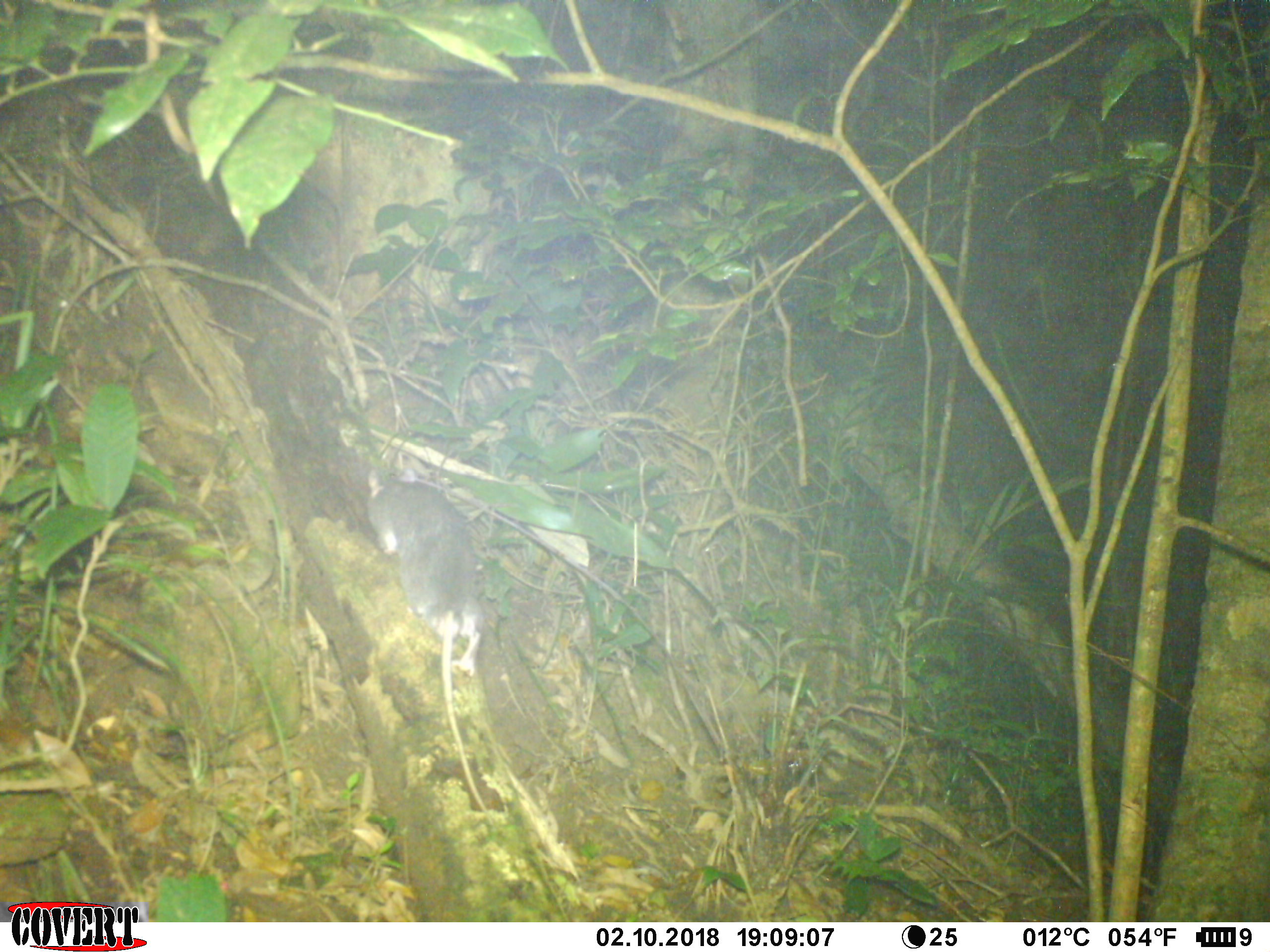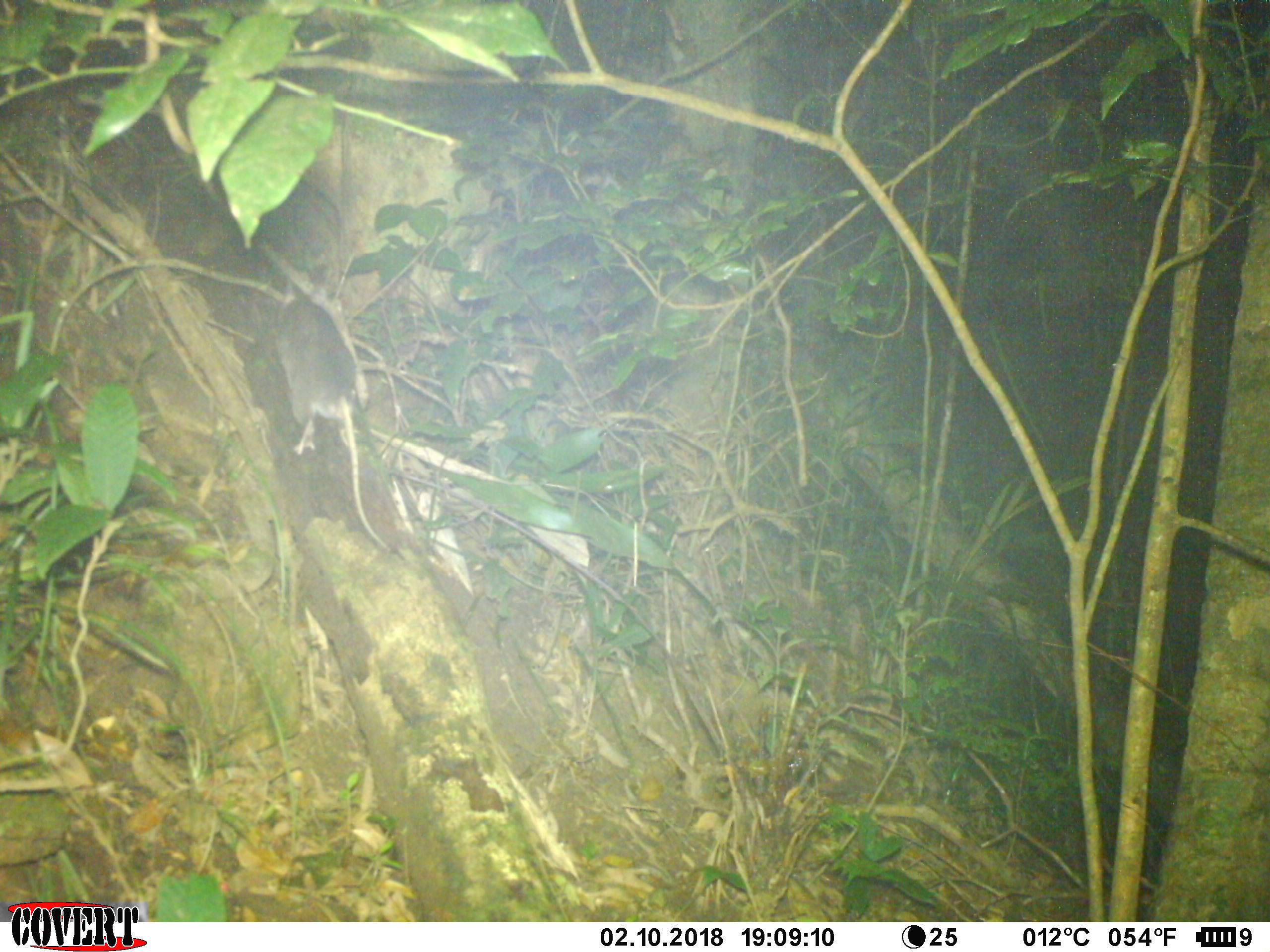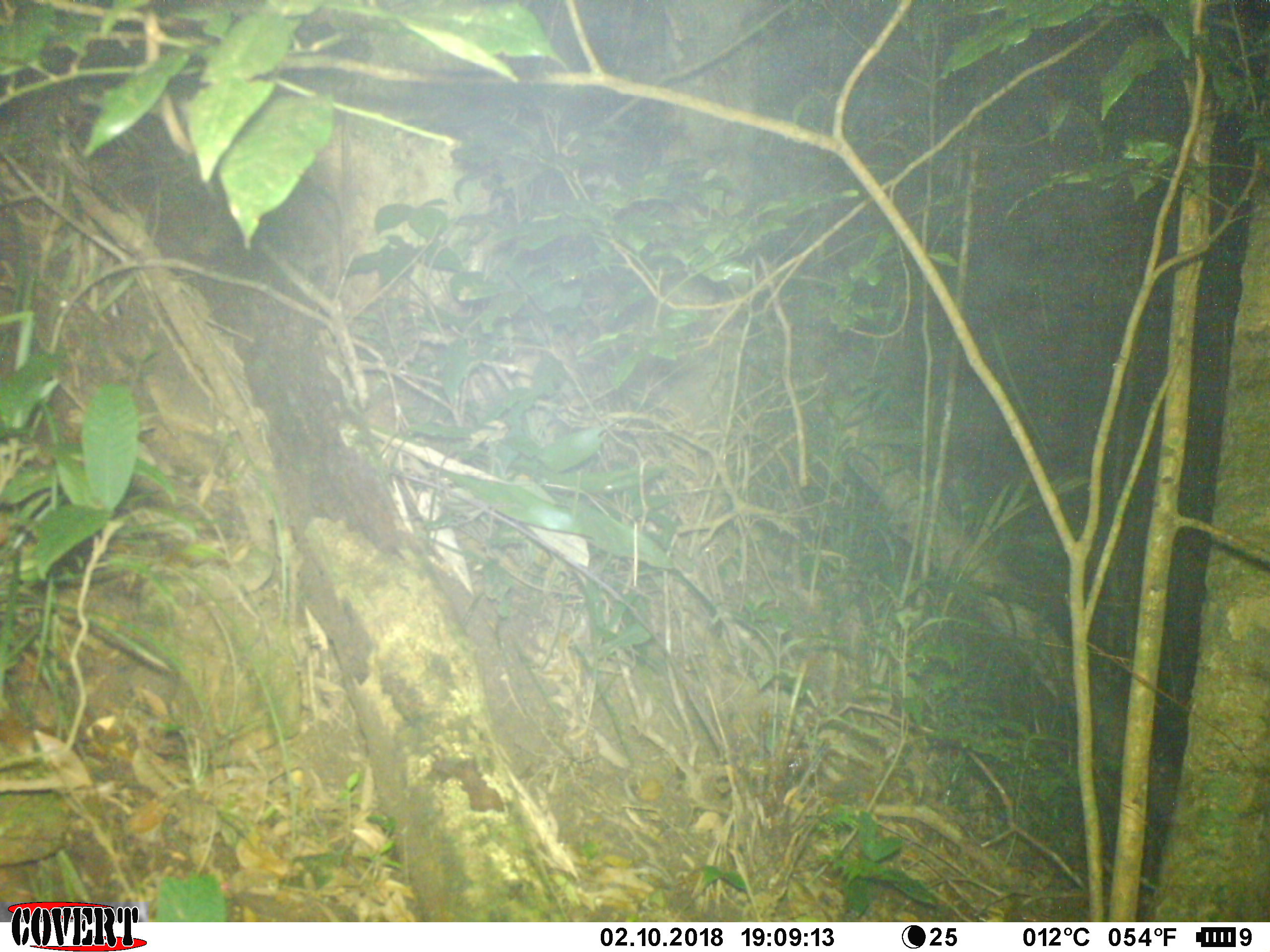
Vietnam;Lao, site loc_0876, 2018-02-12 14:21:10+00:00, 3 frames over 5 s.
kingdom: Animalia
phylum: Chordata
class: Mammalia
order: Rodentia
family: Muridae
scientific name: Muridae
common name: old-world mice and rats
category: unidentified murid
Unidentified murid (old-world mice and rats) (Muridae). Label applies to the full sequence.